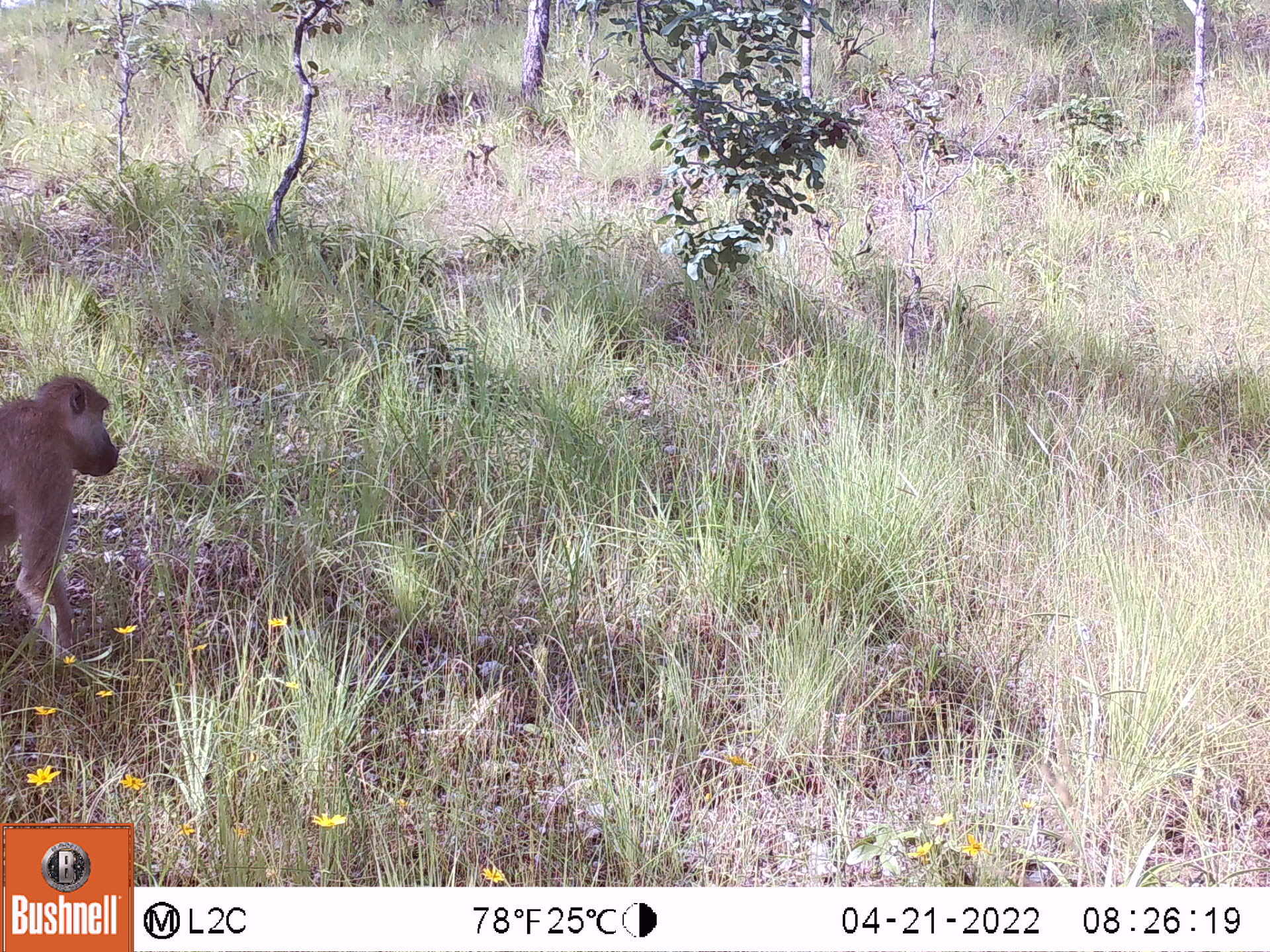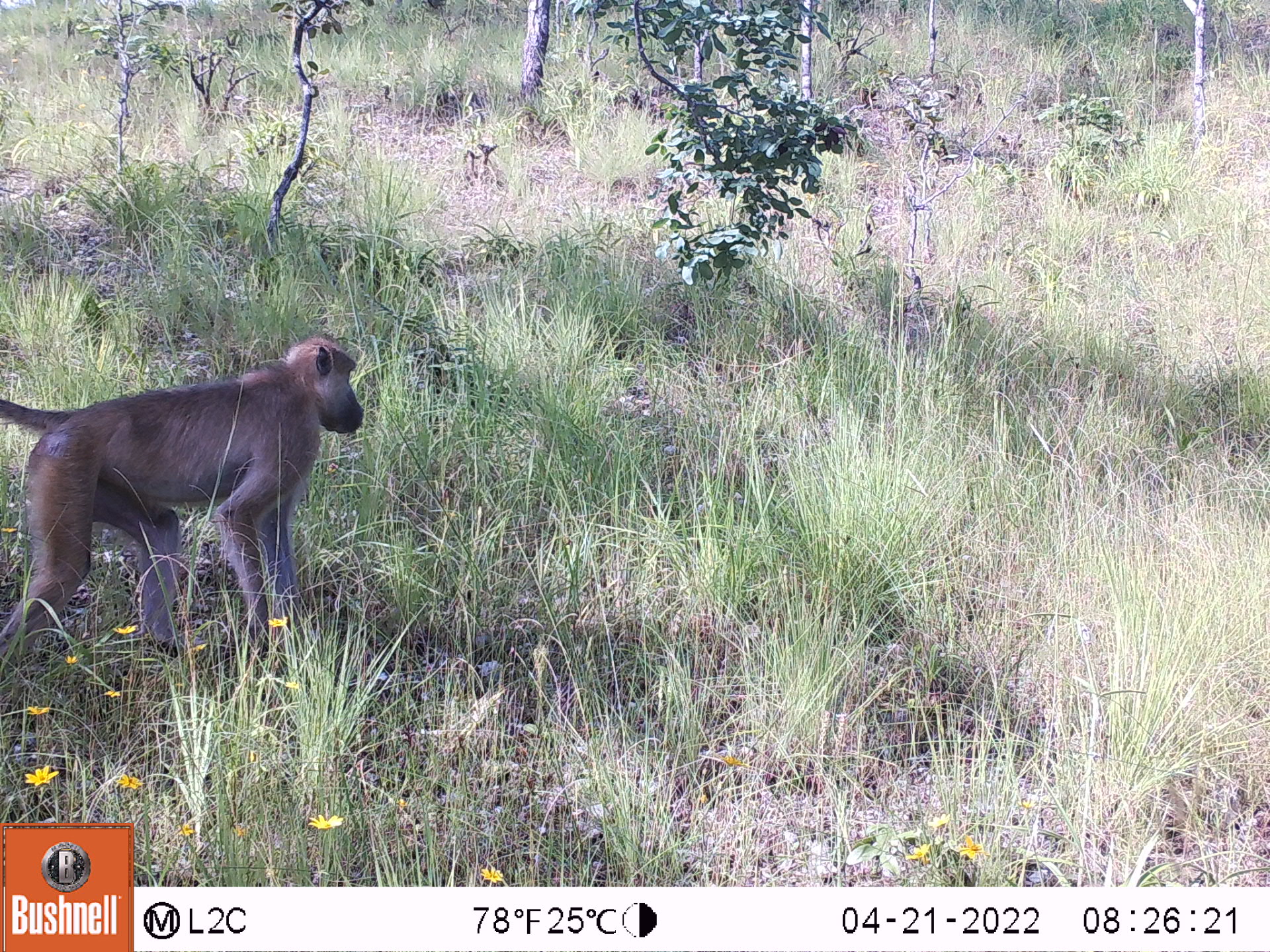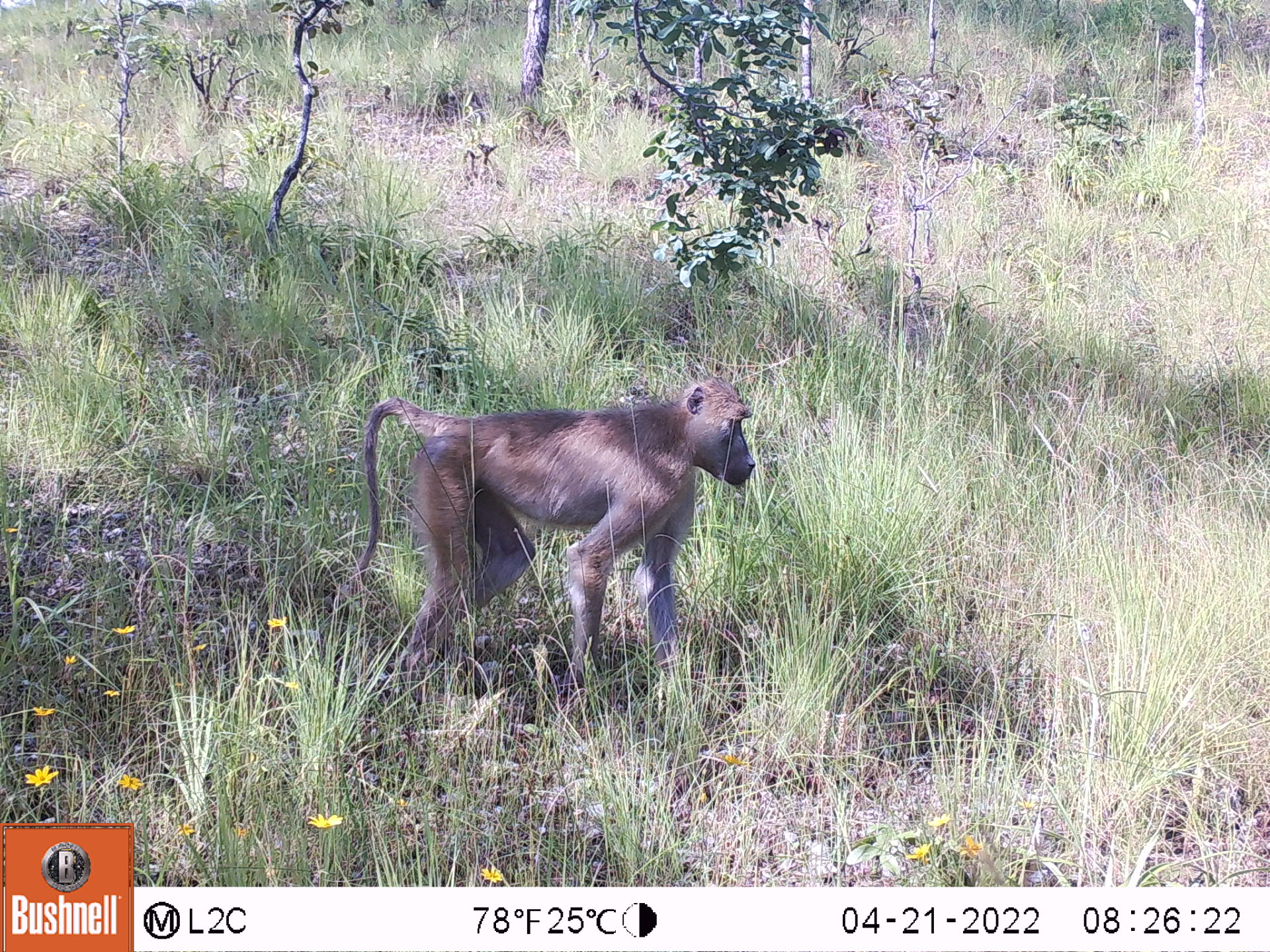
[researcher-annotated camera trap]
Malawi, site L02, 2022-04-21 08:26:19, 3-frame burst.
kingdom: Animalia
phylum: Chordata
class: Mammalia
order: Primates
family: Cercopithecidae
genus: Papio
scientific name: Papio cynocephalus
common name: yellow baboon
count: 1